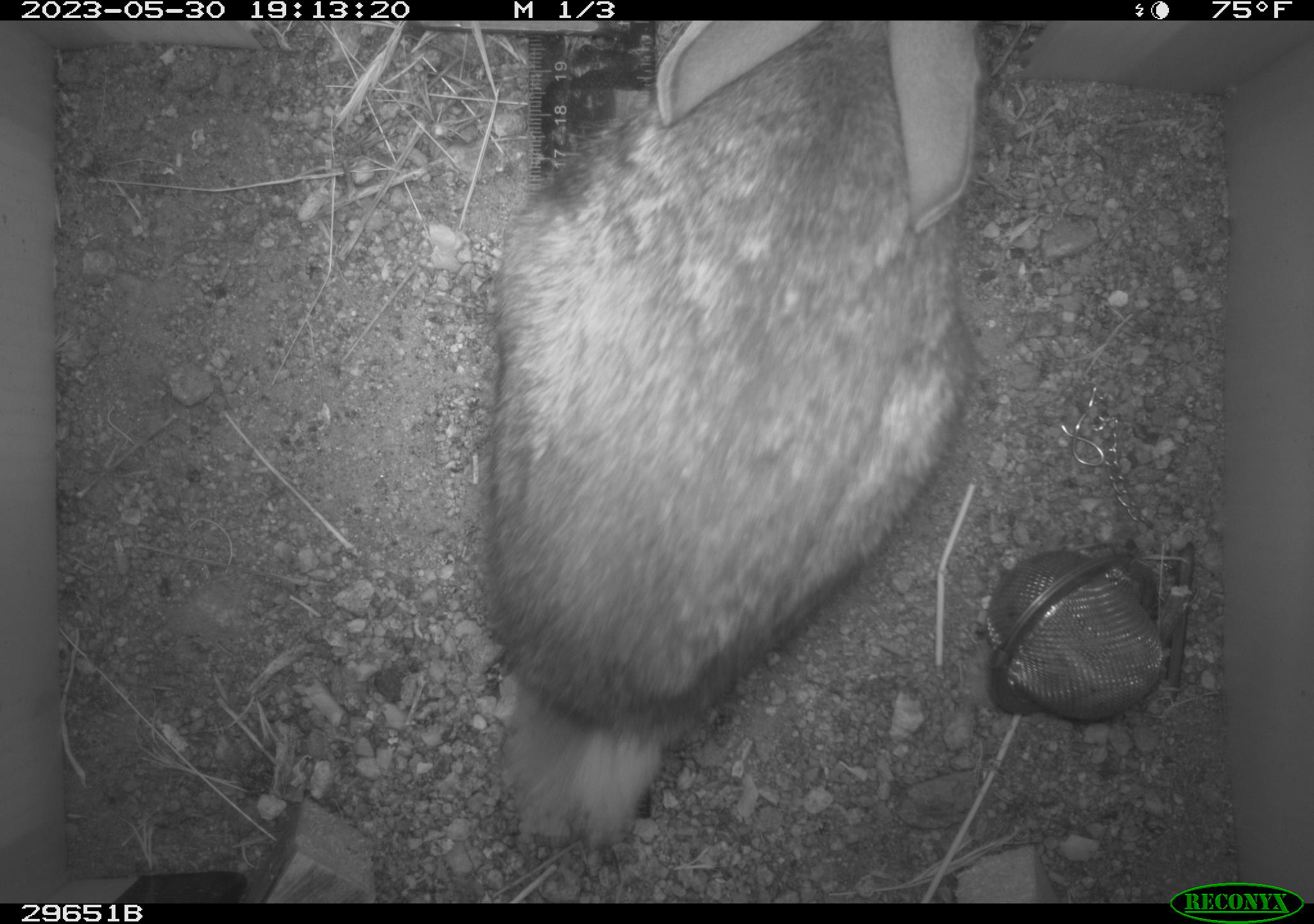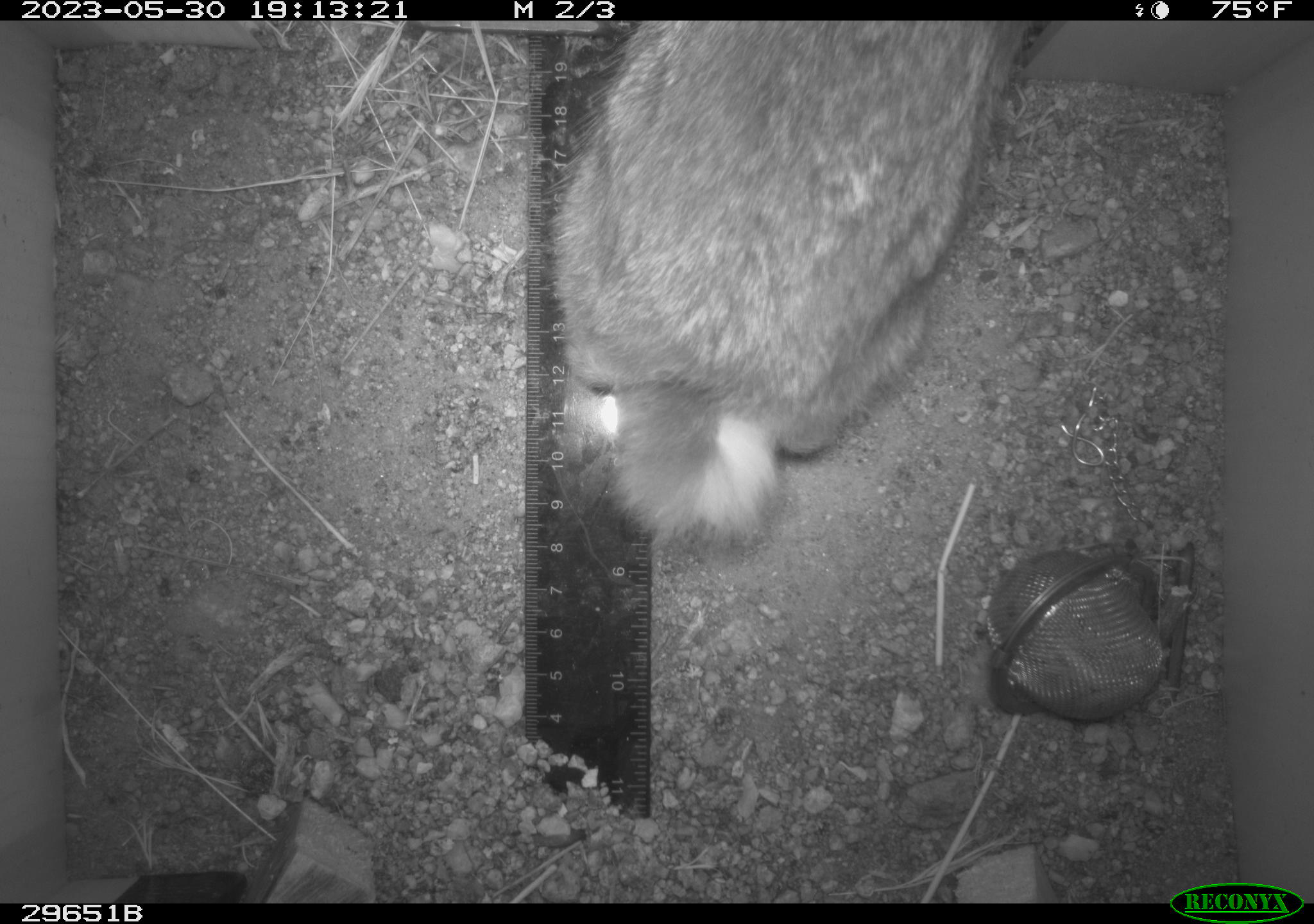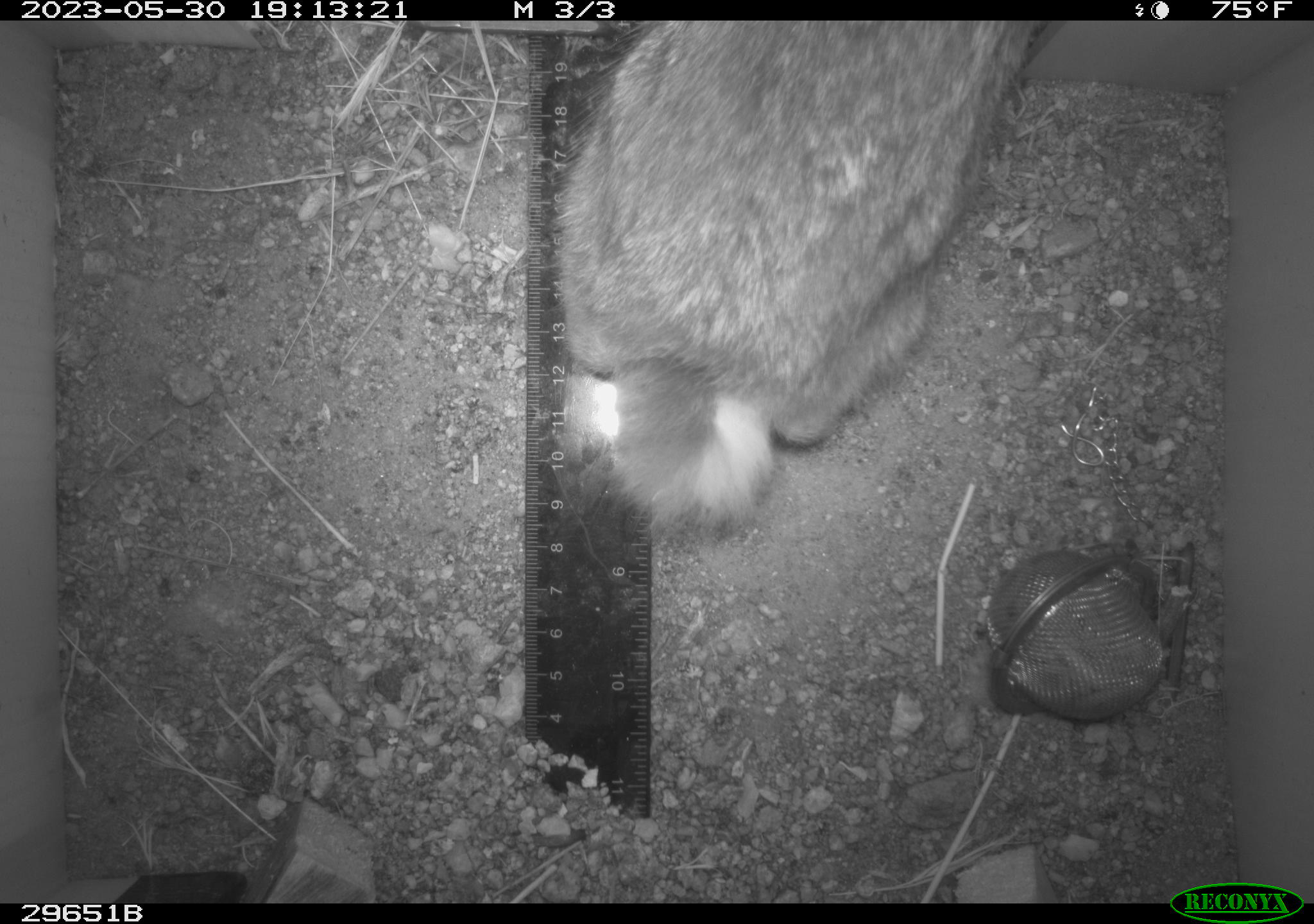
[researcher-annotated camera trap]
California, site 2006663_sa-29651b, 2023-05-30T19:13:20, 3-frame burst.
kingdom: Animalia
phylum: Chordata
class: Mammalia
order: Lagomorpha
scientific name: Lagomorpha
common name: hares, rabbits, and pikas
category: lagomorpha order